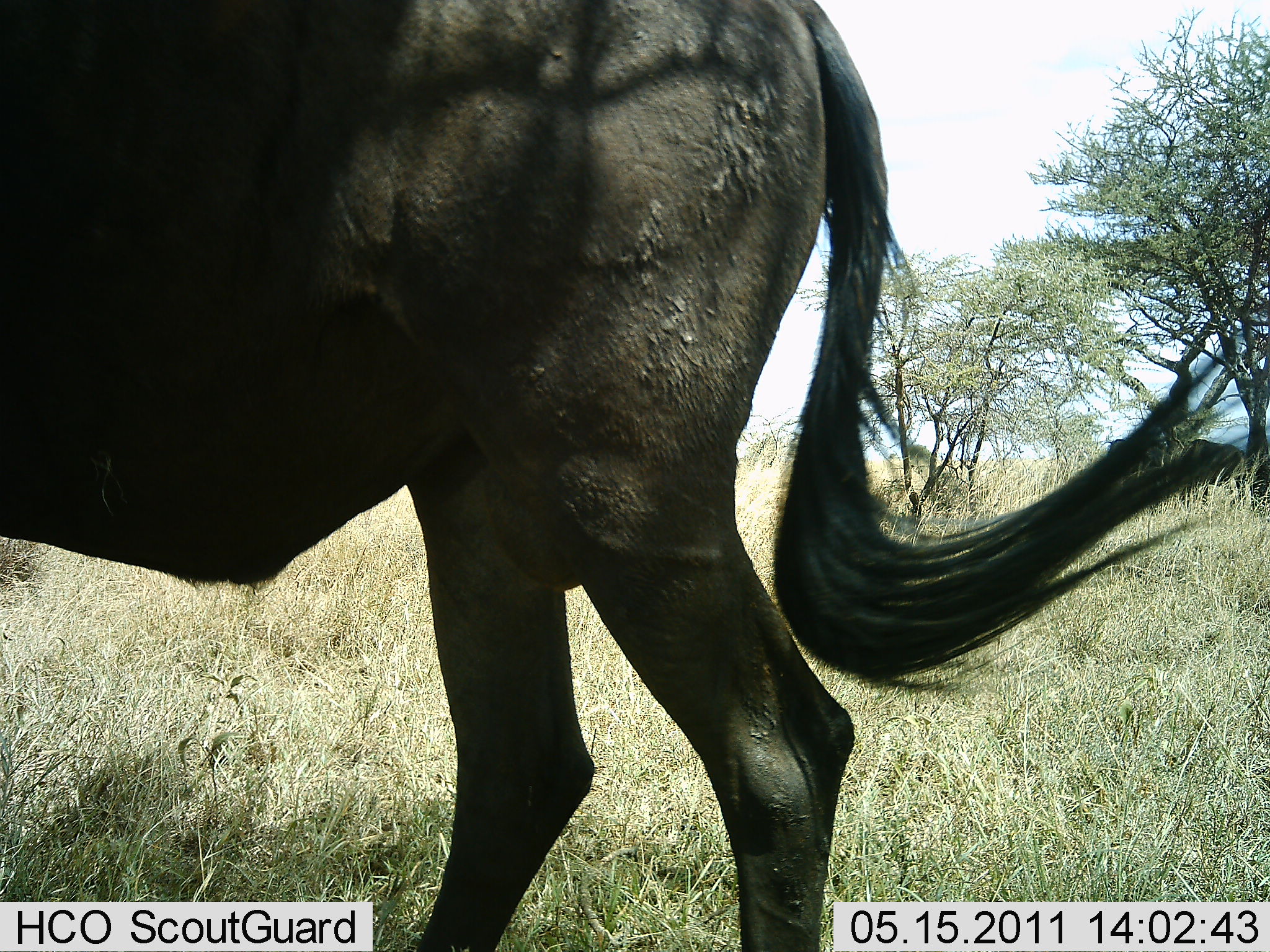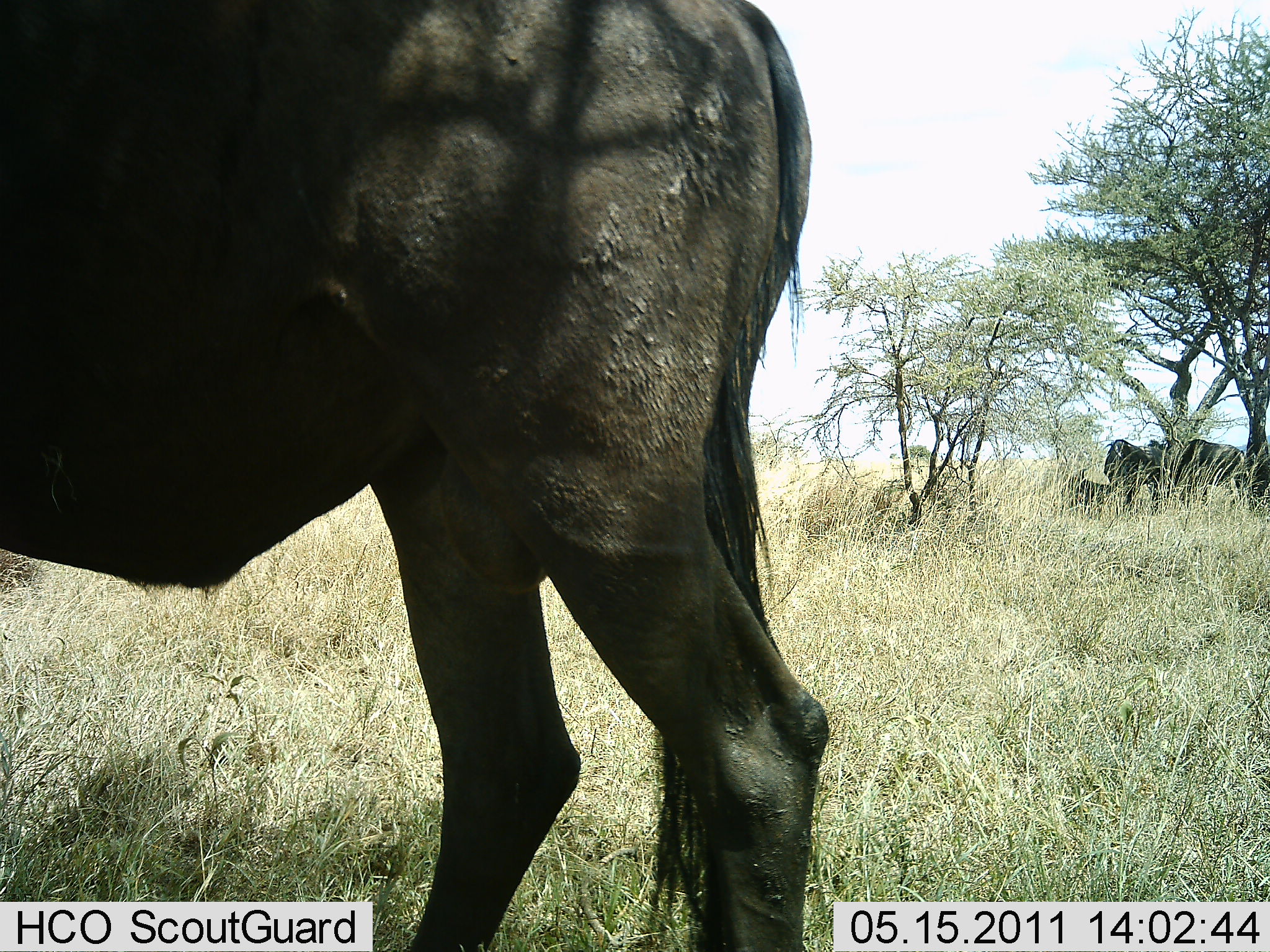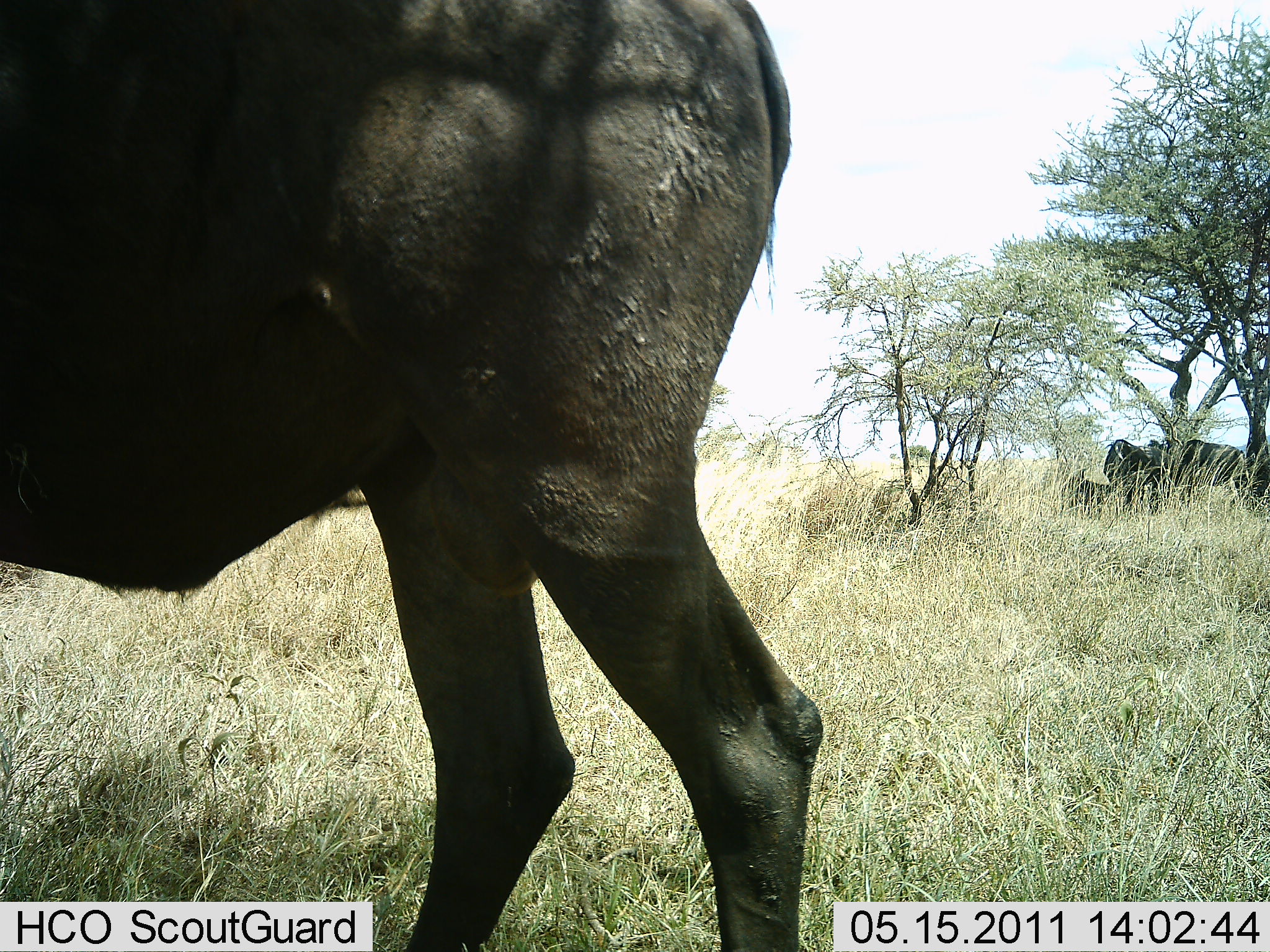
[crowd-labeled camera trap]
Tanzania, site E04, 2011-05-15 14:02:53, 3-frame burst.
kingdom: Animalia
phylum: Chordata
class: Mammalia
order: Artiodactyla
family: Bovidae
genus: Connochaetes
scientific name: Connochaetes taurinus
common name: blue wildebeest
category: wildebeest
Wildebeest (blue wildebeest) (Connochaetes taurinus), count 2. Behavior (volunteer vote fractions): standing 91%, resting 36%, moving 18%, interacting 0%. Young present (vote fraction): 9%. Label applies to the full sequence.